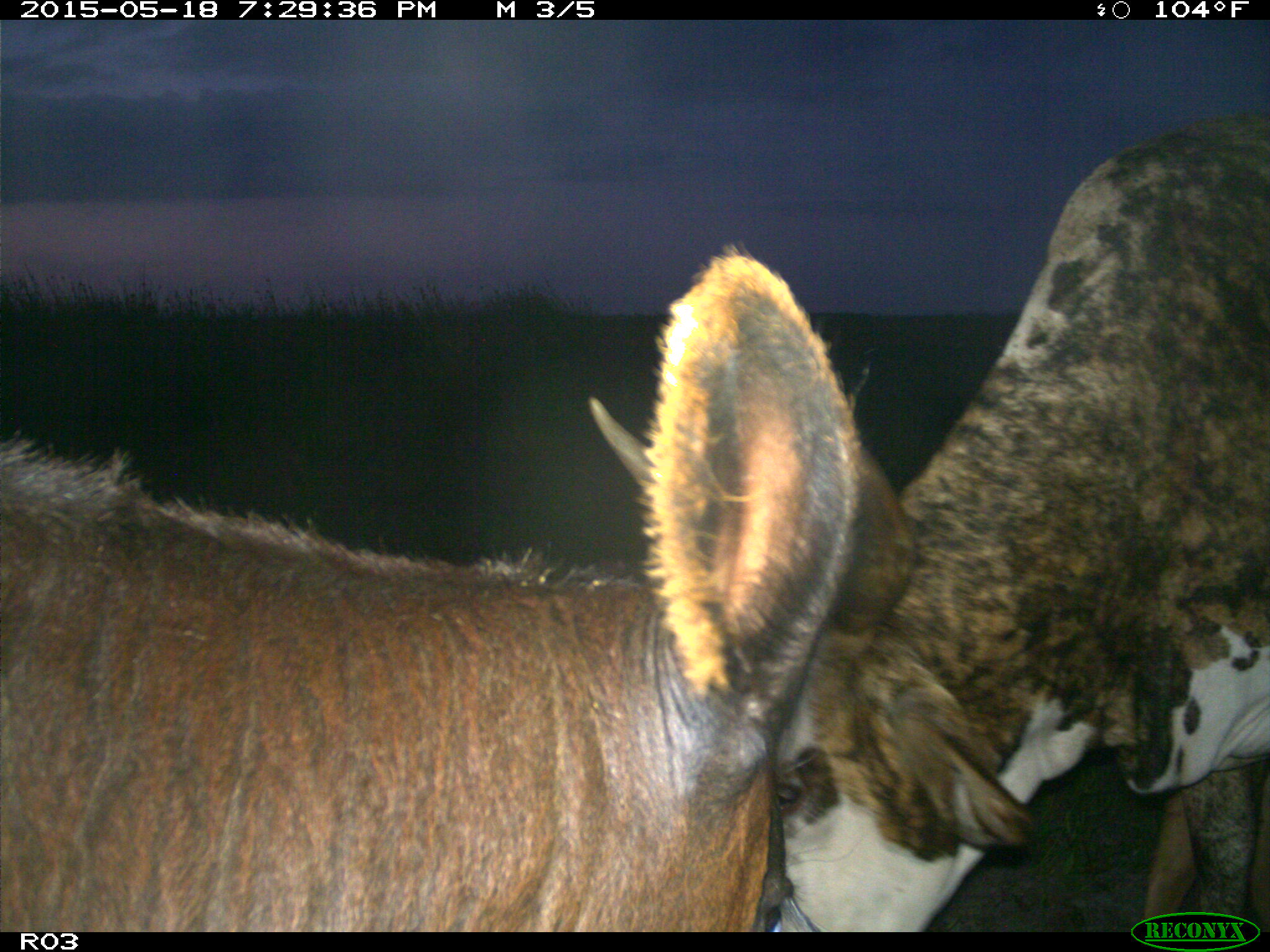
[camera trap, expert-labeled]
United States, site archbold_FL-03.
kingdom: Animalia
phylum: Chordata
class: Mammalia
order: Artiodactyla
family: Bovidae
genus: Bos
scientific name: Bos taurus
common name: domestic cow